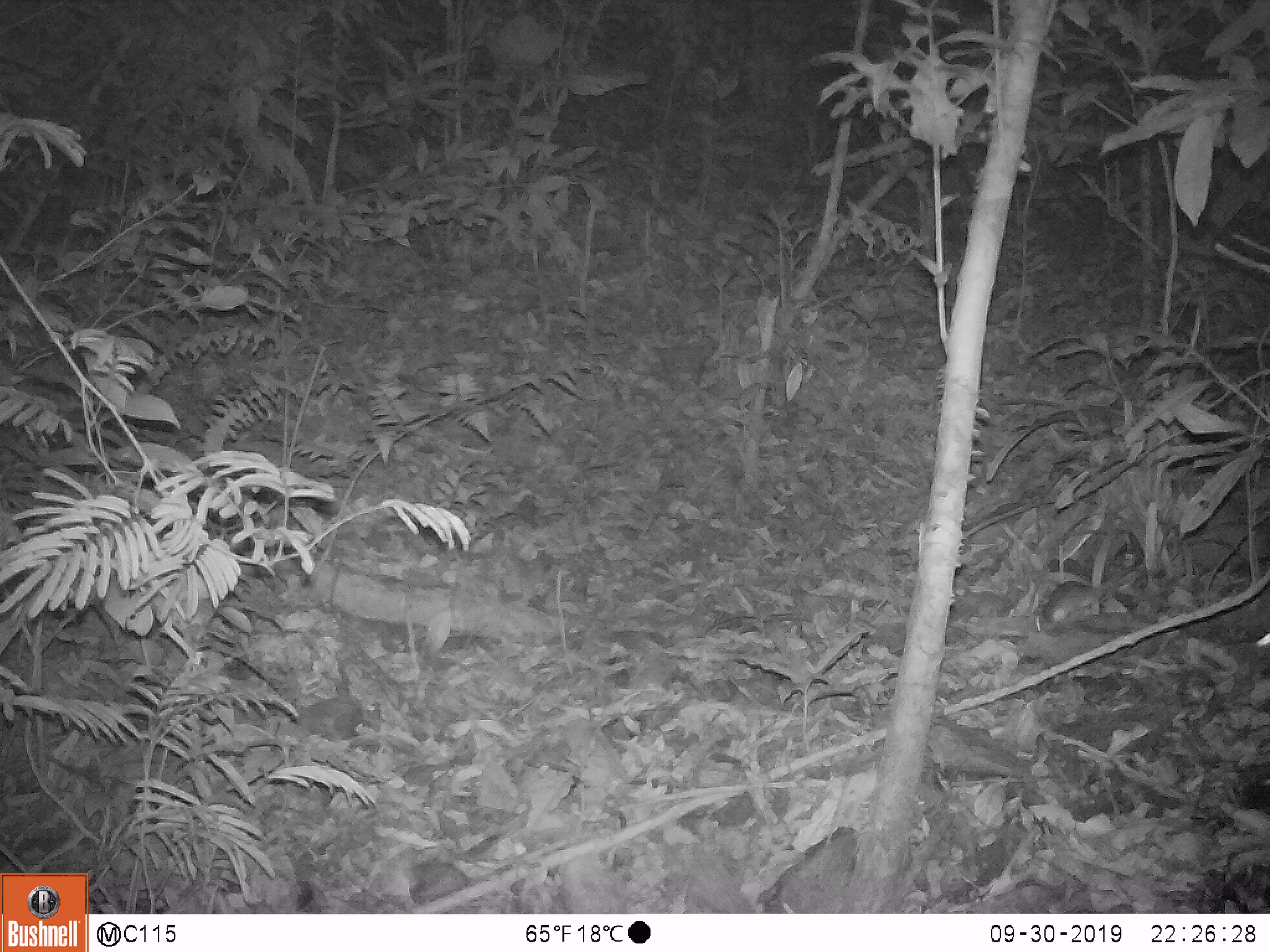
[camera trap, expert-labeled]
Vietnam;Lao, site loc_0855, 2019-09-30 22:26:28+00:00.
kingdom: Animalia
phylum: Chordata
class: Mammalia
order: Rodentia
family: Muridae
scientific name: Muridae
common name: old-world mice and rats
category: unidentified murid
Unidentified murid (old-world mice and rats) (Muridae). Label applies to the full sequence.